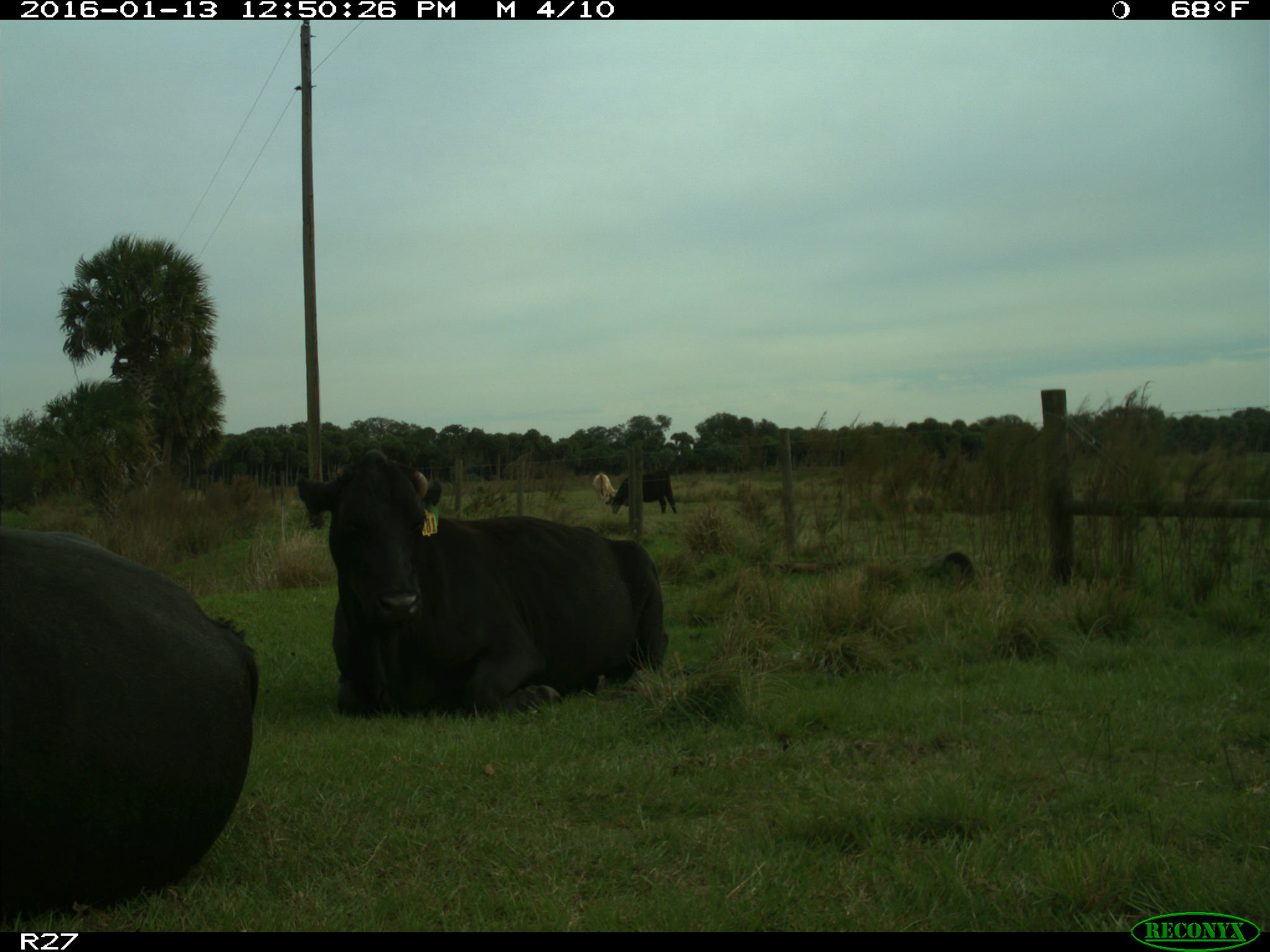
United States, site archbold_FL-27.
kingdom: Animalia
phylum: Chordata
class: Mammalia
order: Artiodactyla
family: Bovidae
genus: Bos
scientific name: Bos taurus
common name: domestic cow